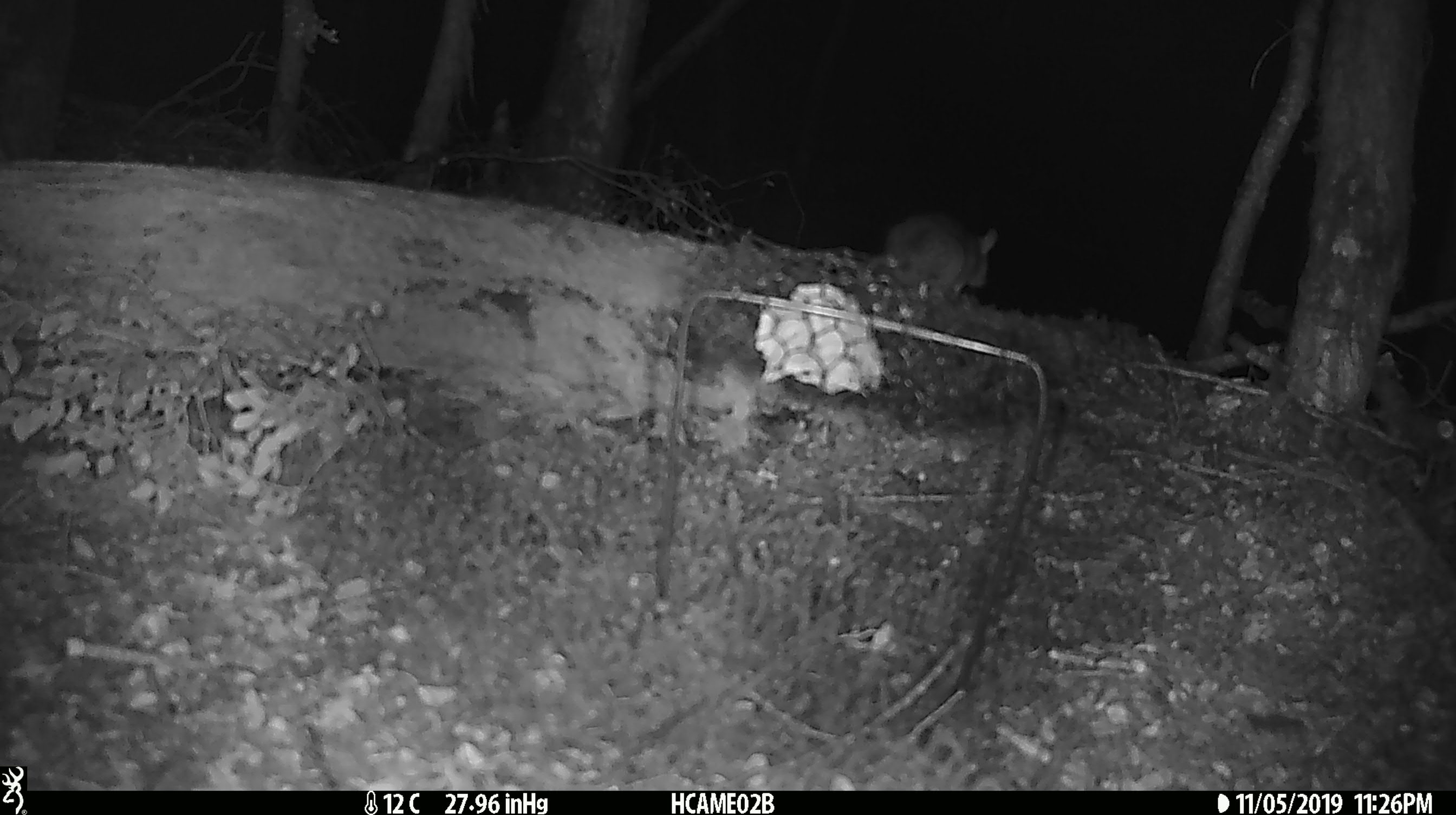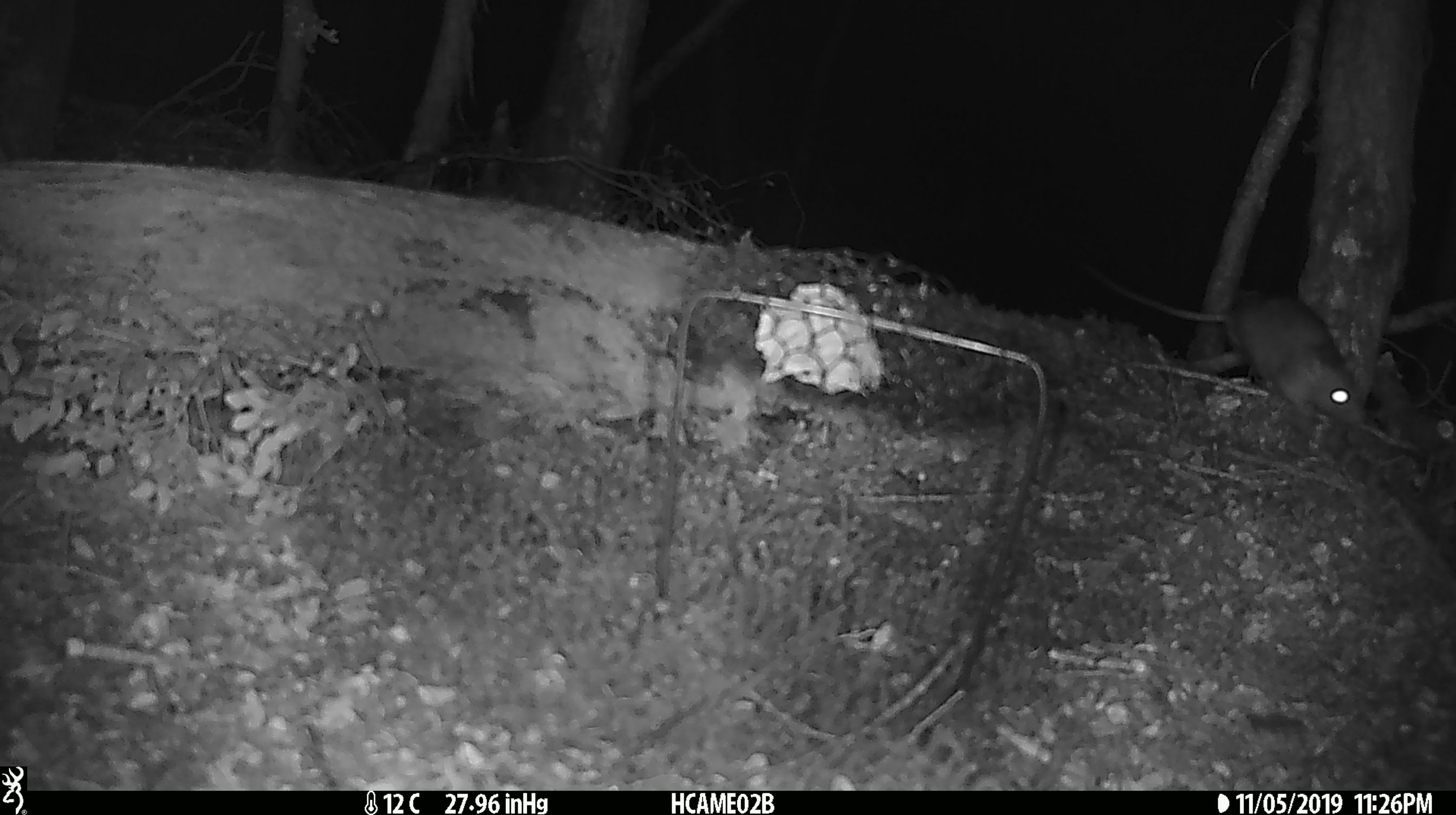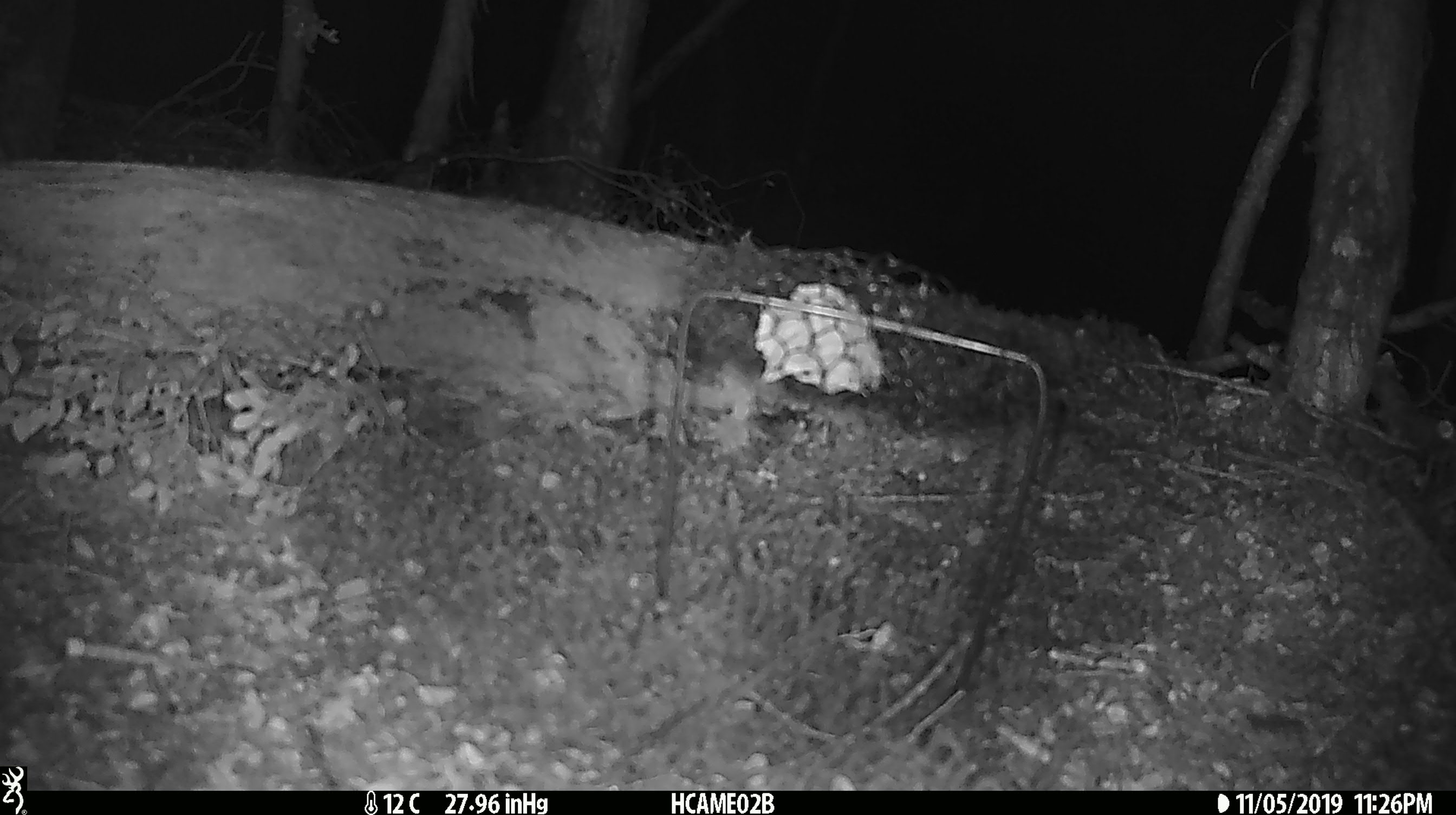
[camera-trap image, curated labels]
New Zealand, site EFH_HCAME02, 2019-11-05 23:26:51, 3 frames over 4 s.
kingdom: Animalia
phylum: Chordata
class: Mammalia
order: Rodentia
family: Muridae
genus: Rattus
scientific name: Rattus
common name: rat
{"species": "rat (Rattus)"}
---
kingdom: Animalia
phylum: Chordata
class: Mammalia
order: Rodentia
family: Muridae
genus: Mus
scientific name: Mus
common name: mouse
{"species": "mouse (Mus)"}